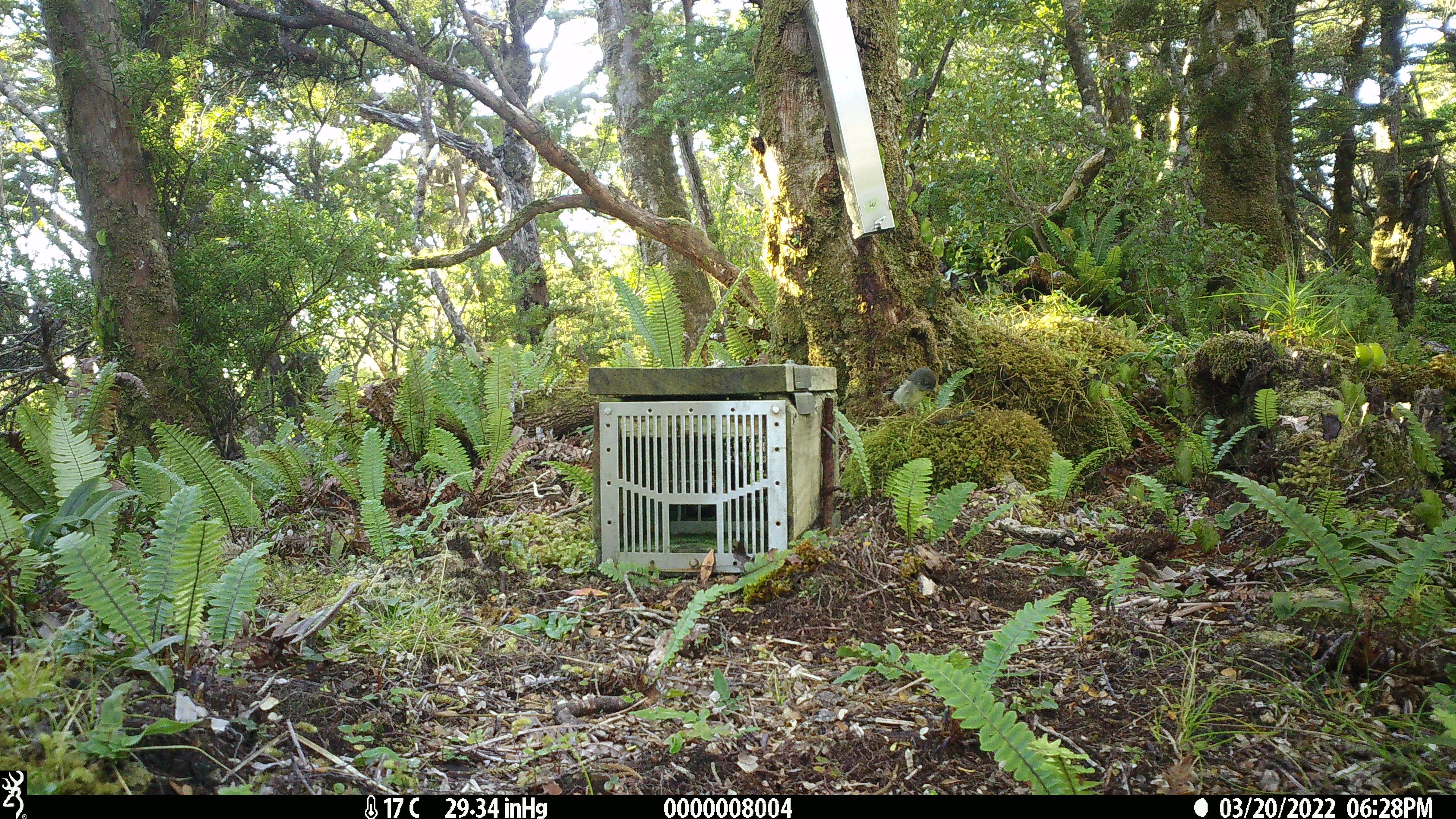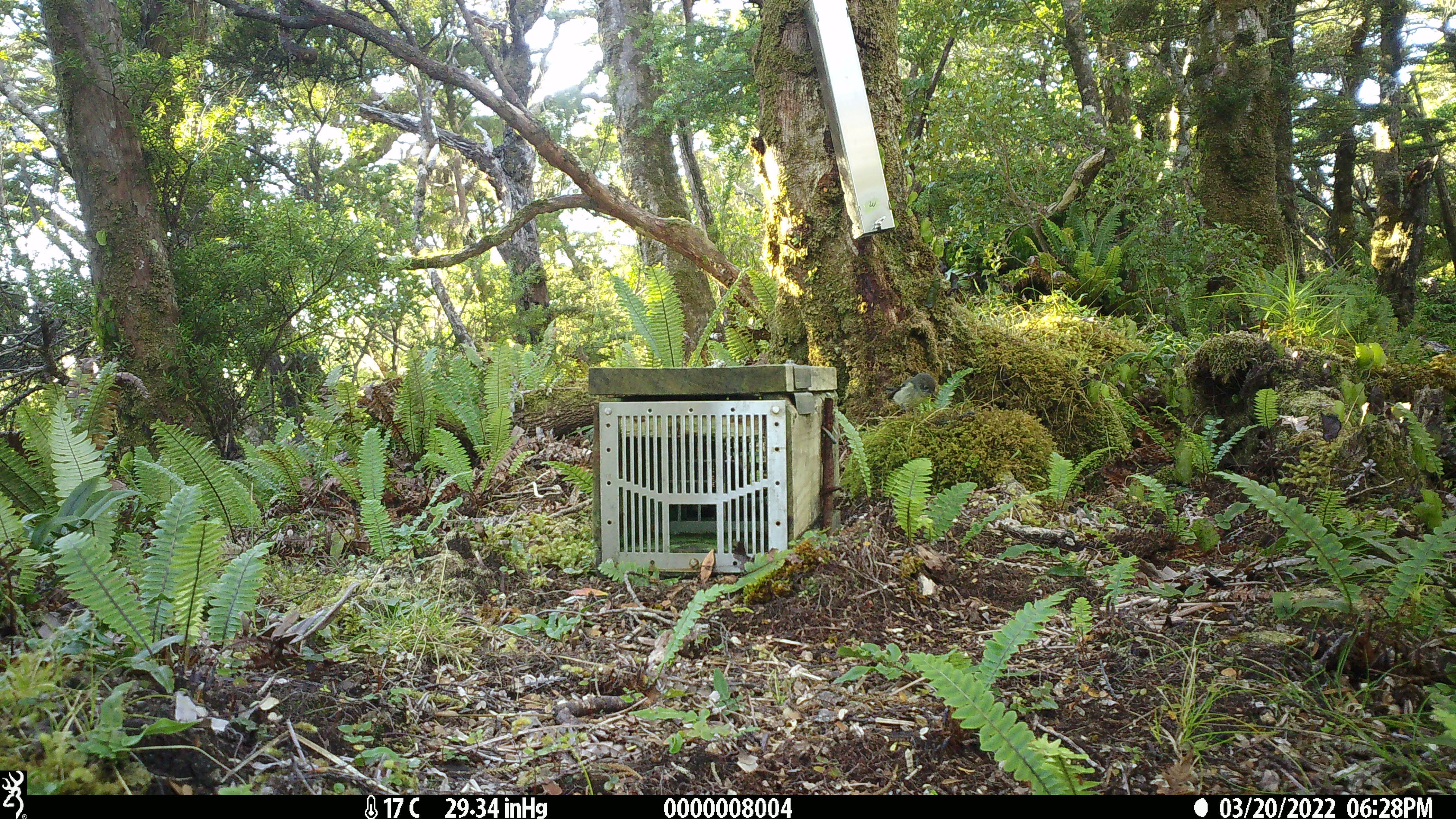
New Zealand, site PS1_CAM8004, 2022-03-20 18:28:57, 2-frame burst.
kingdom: Animalia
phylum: Chordata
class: Aves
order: Passeriformes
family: Petroicidae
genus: Petroica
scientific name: Petroica macrocephala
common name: tomtit